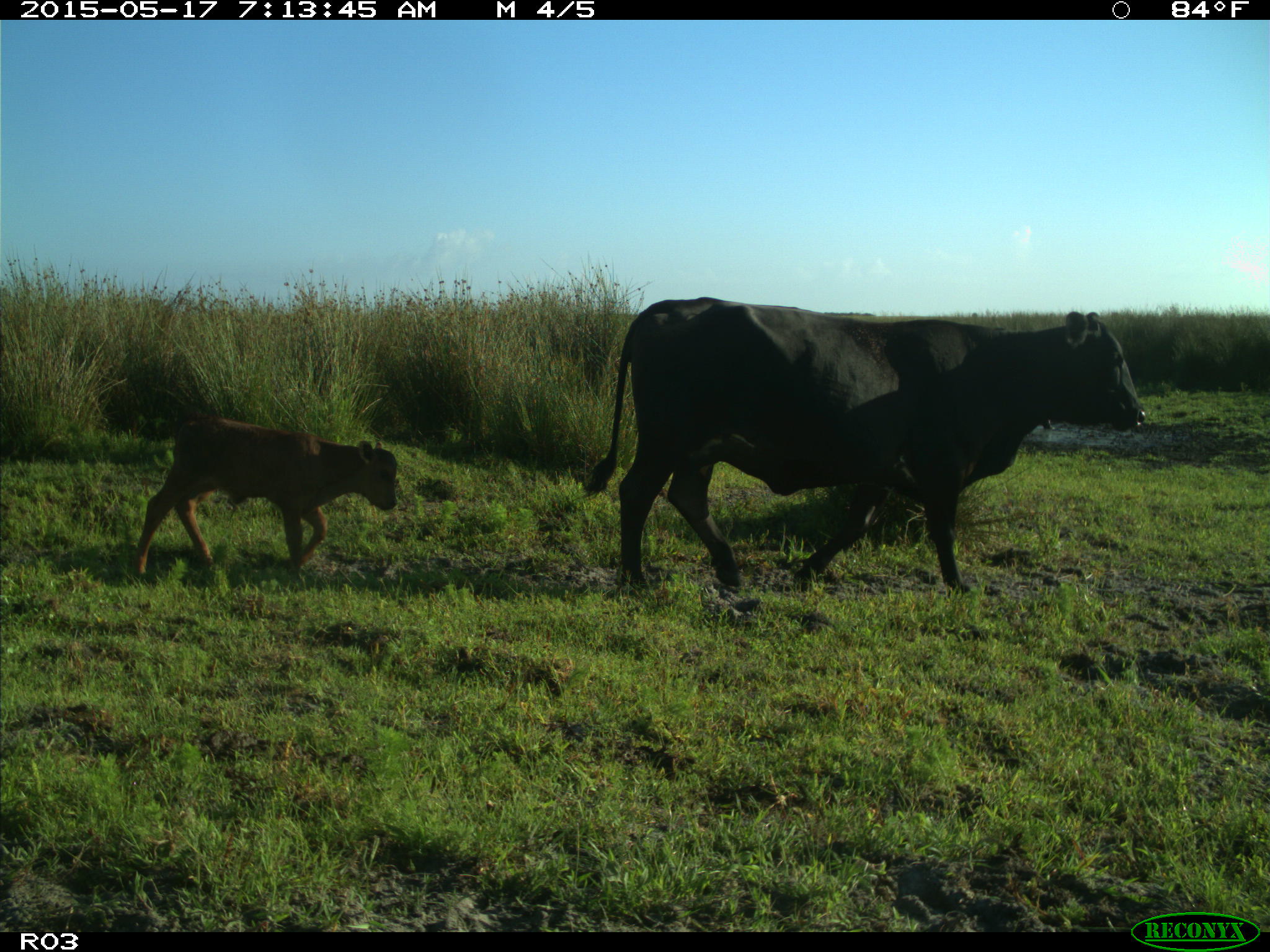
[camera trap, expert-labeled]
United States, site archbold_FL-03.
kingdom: Animalia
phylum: Chordata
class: Mammalia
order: Artiodactyla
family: Suidae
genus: Sus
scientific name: Sus scrofa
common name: wild boar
Sus scrofa (wild boar).